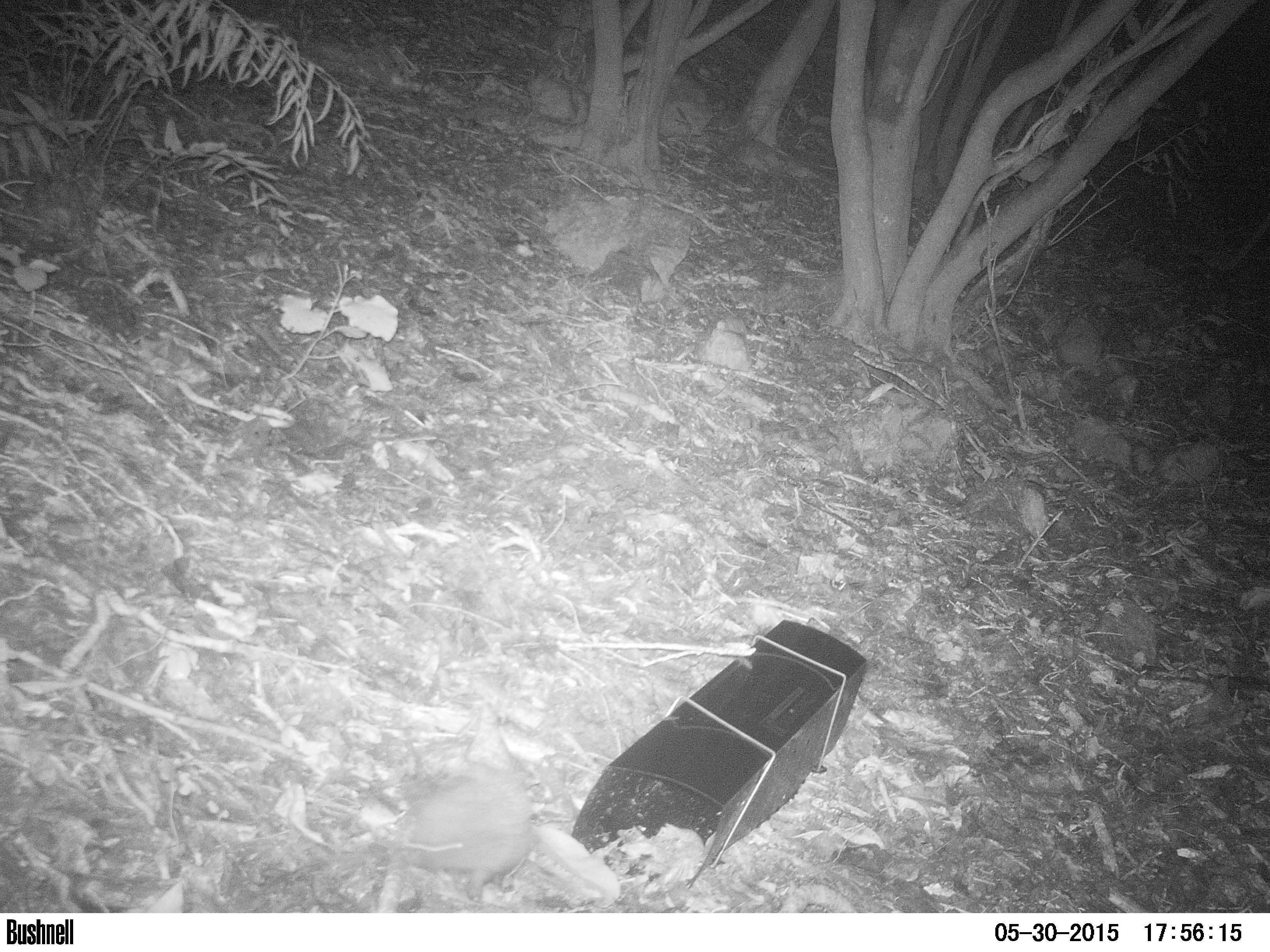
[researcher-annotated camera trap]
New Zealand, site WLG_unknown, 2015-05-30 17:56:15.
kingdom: Animalia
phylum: Chordata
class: Mammalia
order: Eulipotyphla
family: Erinaceidae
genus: Erinaceus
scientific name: Erinaceus europaeus europaeus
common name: european hedgehog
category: hedgehog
Hedgehog (european hedgehog) (Erinaceus europaeus europaeus).